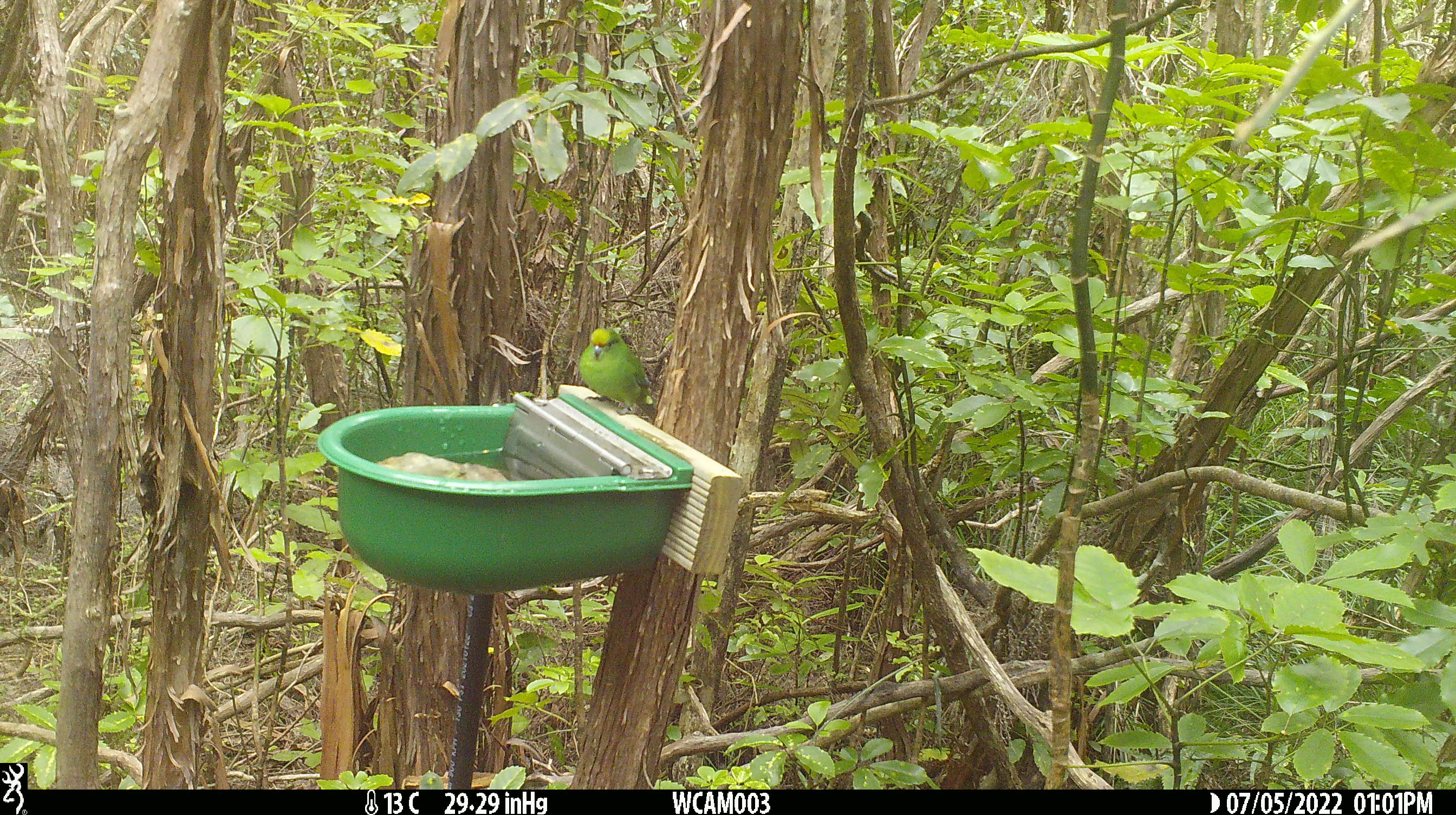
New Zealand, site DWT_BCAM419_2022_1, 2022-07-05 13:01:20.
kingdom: Animalia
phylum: Chordata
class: Aves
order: Psittaciformes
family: Psittaculidae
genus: Cyanoramphus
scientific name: Cyanoramphus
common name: parakeet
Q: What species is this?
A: Parakeet (Cyanoramphus).